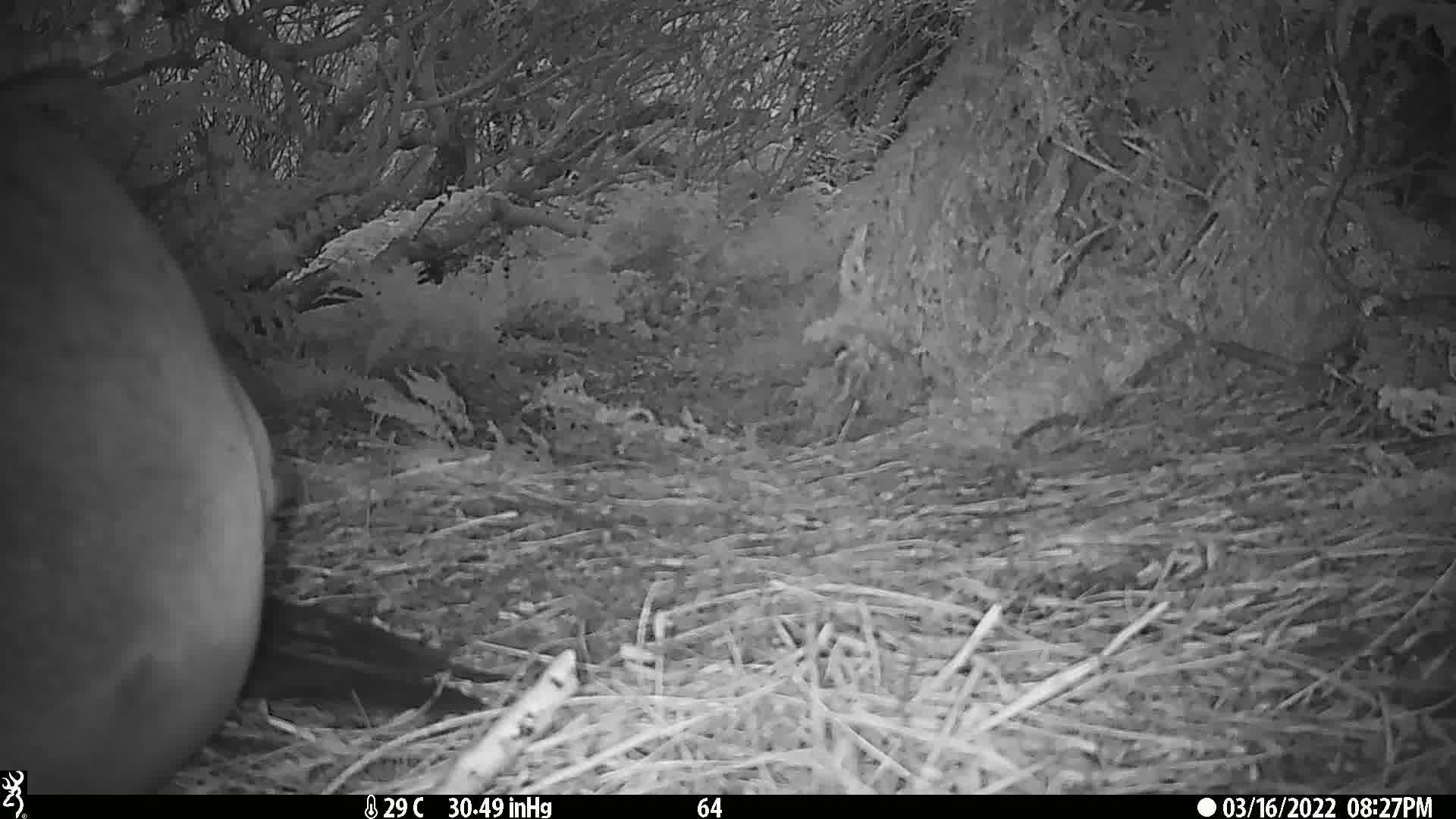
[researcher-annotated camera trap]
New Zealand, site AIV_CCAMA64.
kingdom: Animalia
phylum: Chordata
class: Mammalia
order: Carnivora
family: Otariidae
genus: Phocarctos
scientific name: Phocarctos hookeri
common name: new zealand sea lion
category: sealion